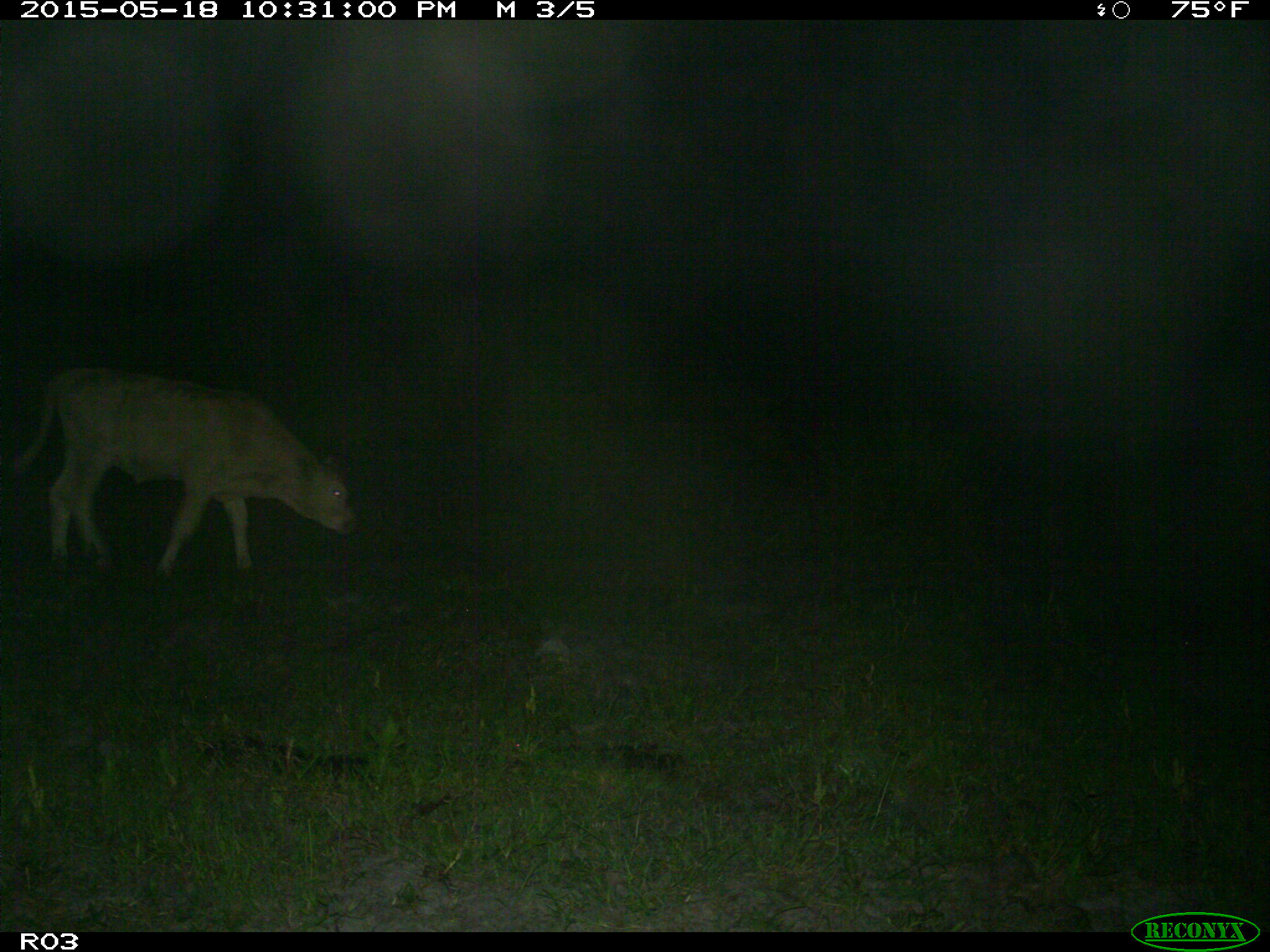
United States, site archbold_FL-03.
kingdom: Animalia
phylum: Chordata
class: Mammalia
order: Artiodactyla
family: Bovidae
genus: Bos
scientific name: Bos taurus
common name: domestic cow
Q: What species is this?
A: Bos taurus (domestic cow).